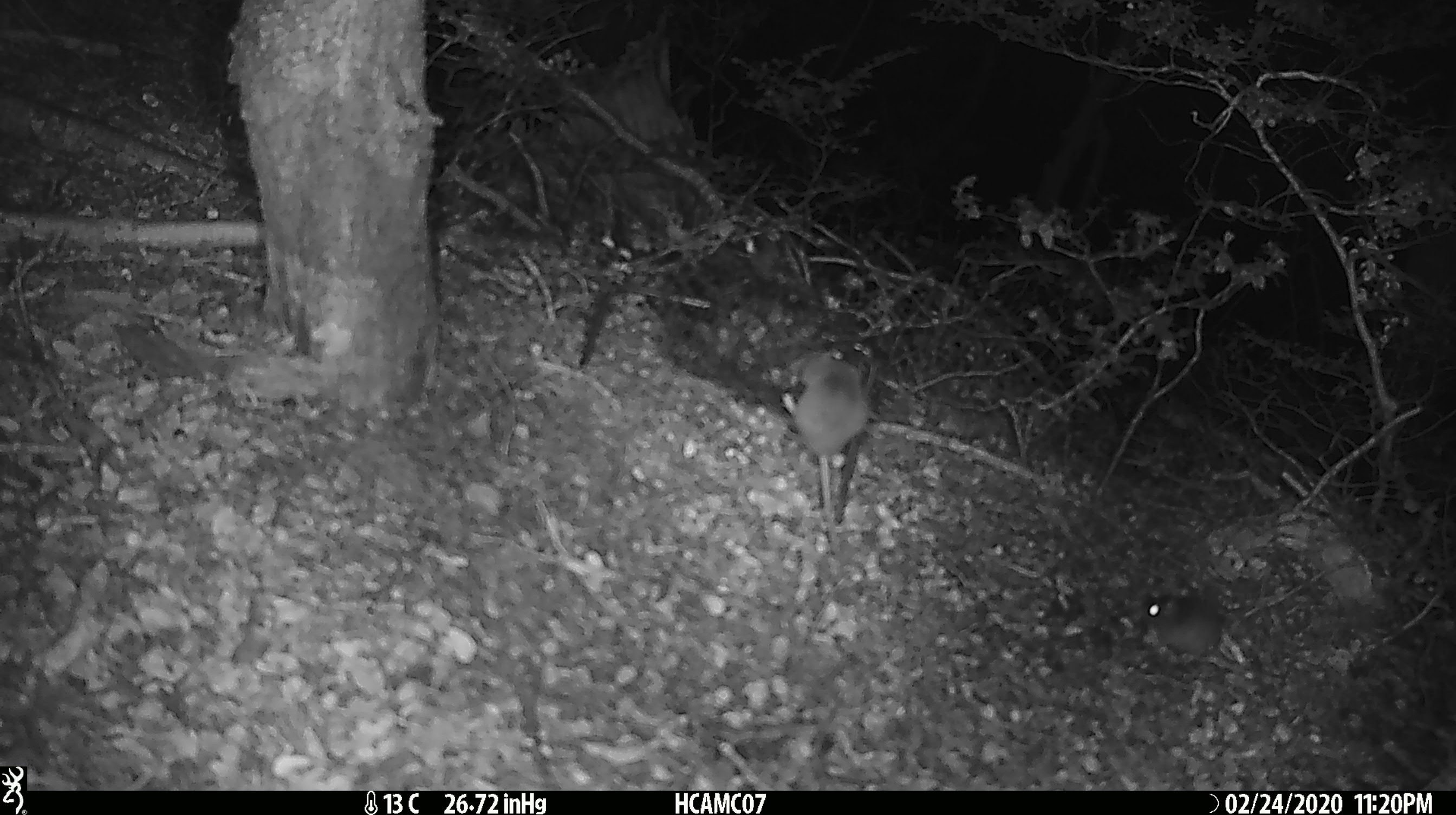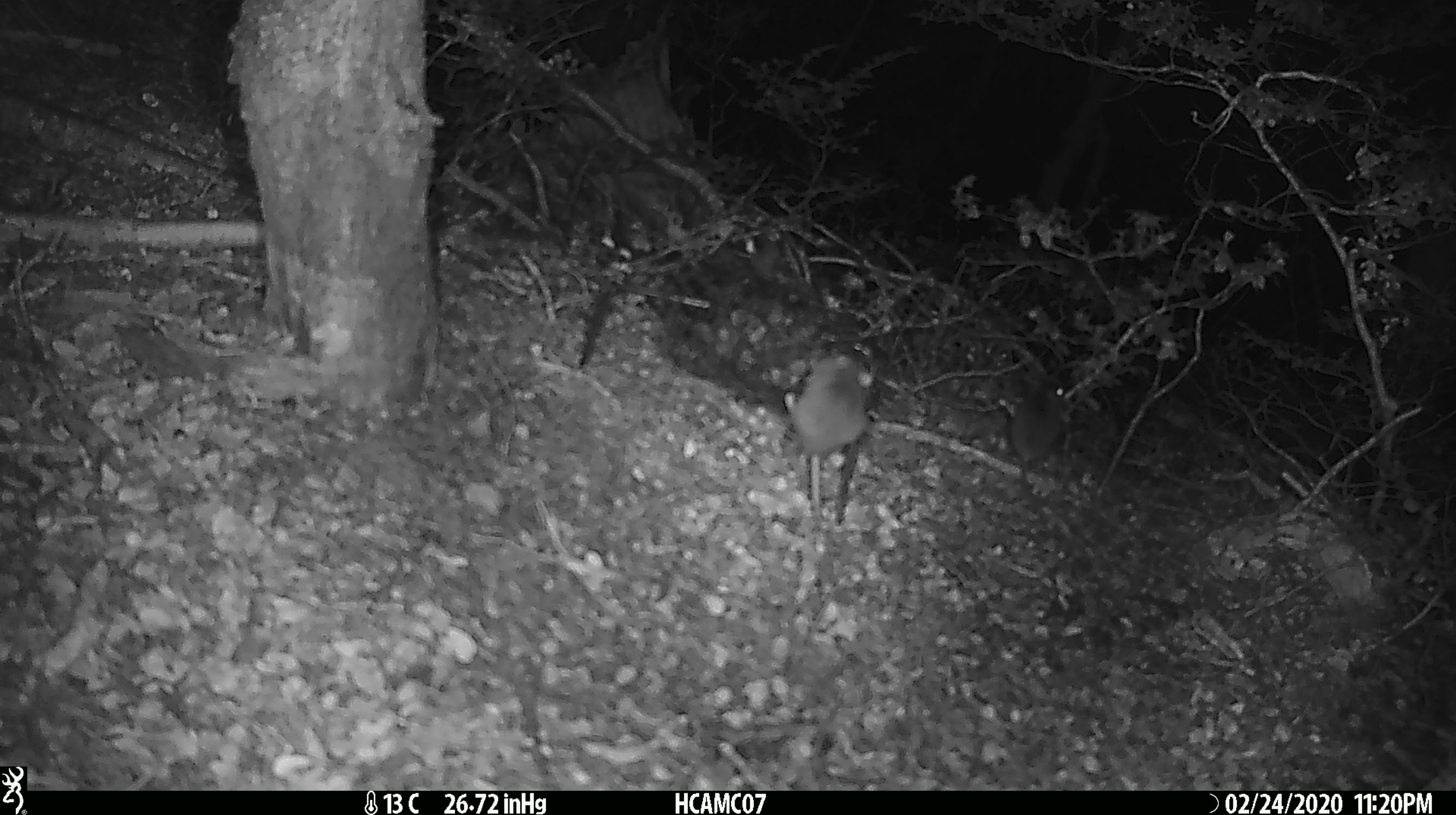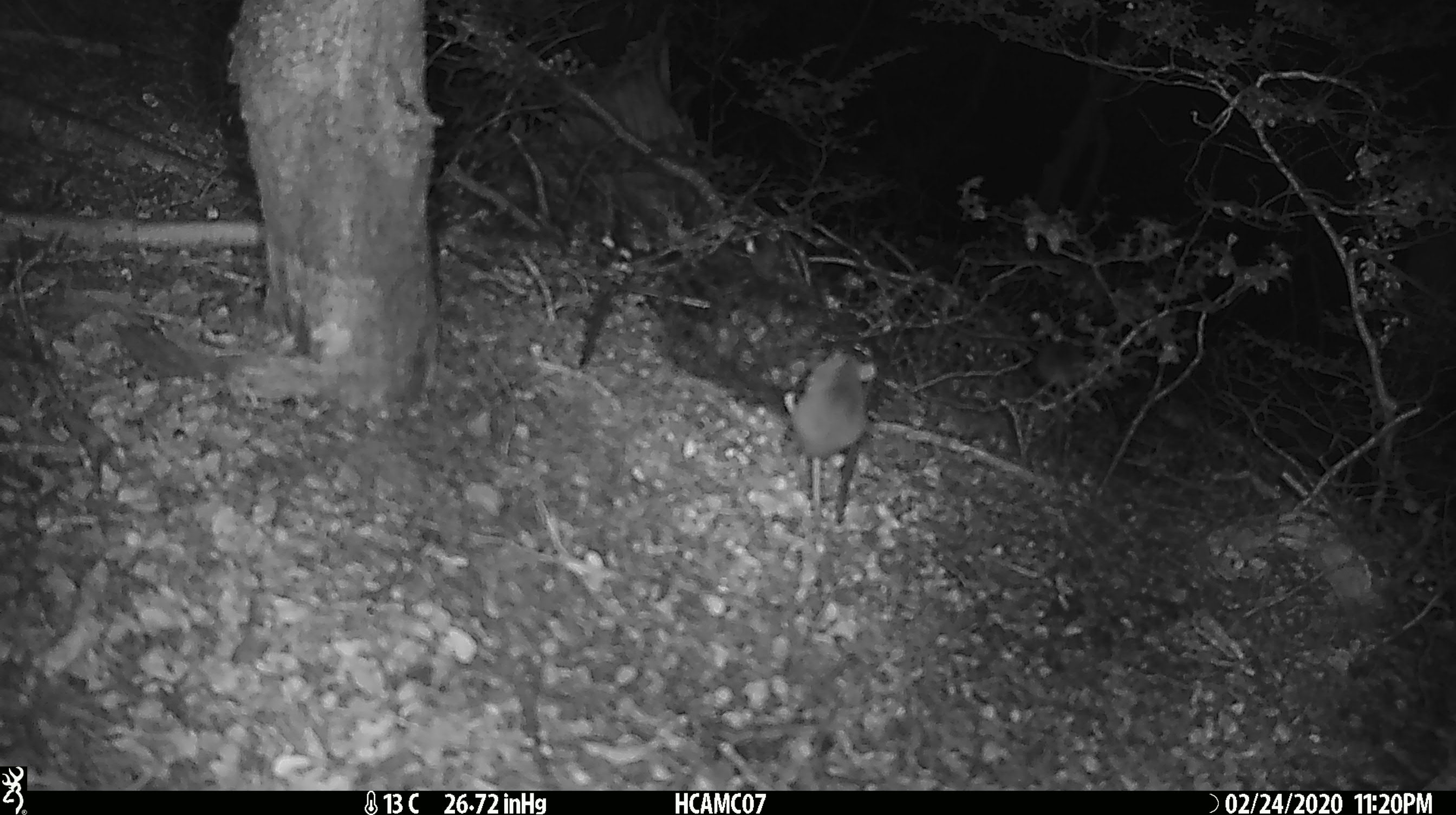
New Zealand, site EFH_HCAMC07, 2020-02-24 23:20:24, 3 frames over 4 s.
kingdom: Animalia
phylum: Chordata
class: Mammalia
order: Rodentia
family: Muridae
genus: Mus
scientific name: Mus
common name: mouse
Mouse (Mus).